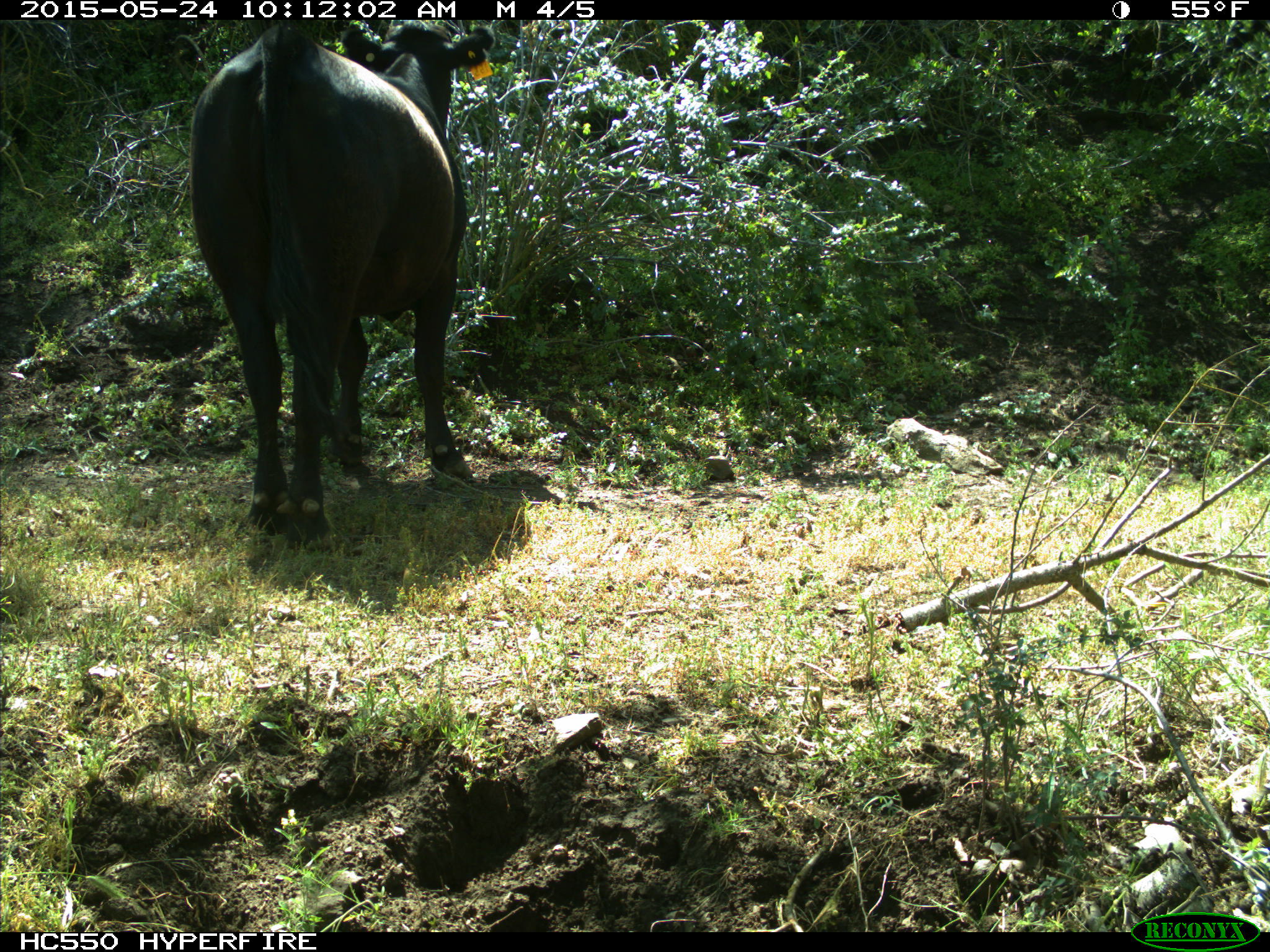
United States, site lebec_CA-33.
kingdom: Animalia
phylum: Chordata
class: Mammalia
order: Artiodactyla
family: Bovidae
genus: Bos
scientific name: Bos taurus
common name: domestic cow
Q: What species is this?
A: Bos taurus (domestic cow).